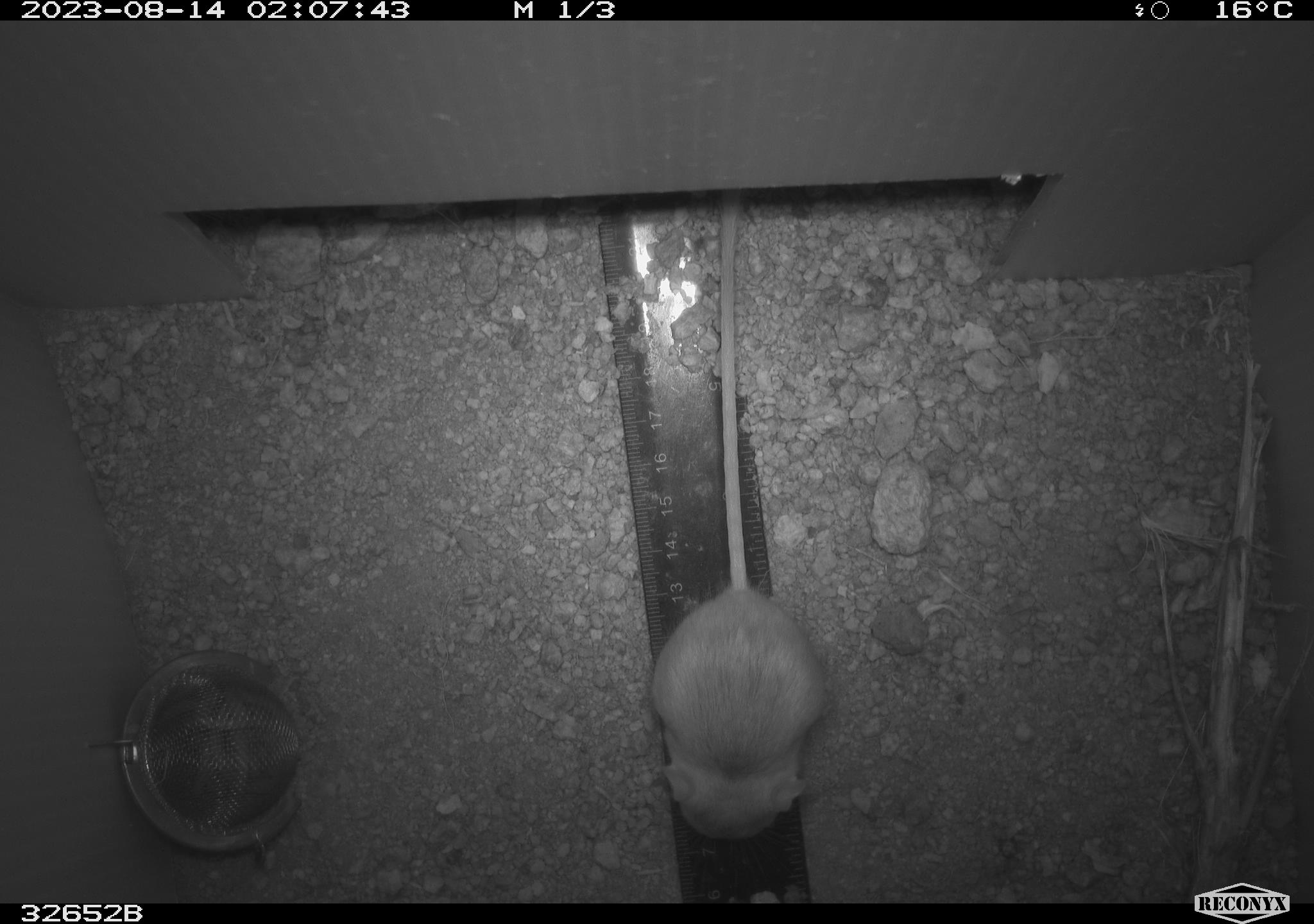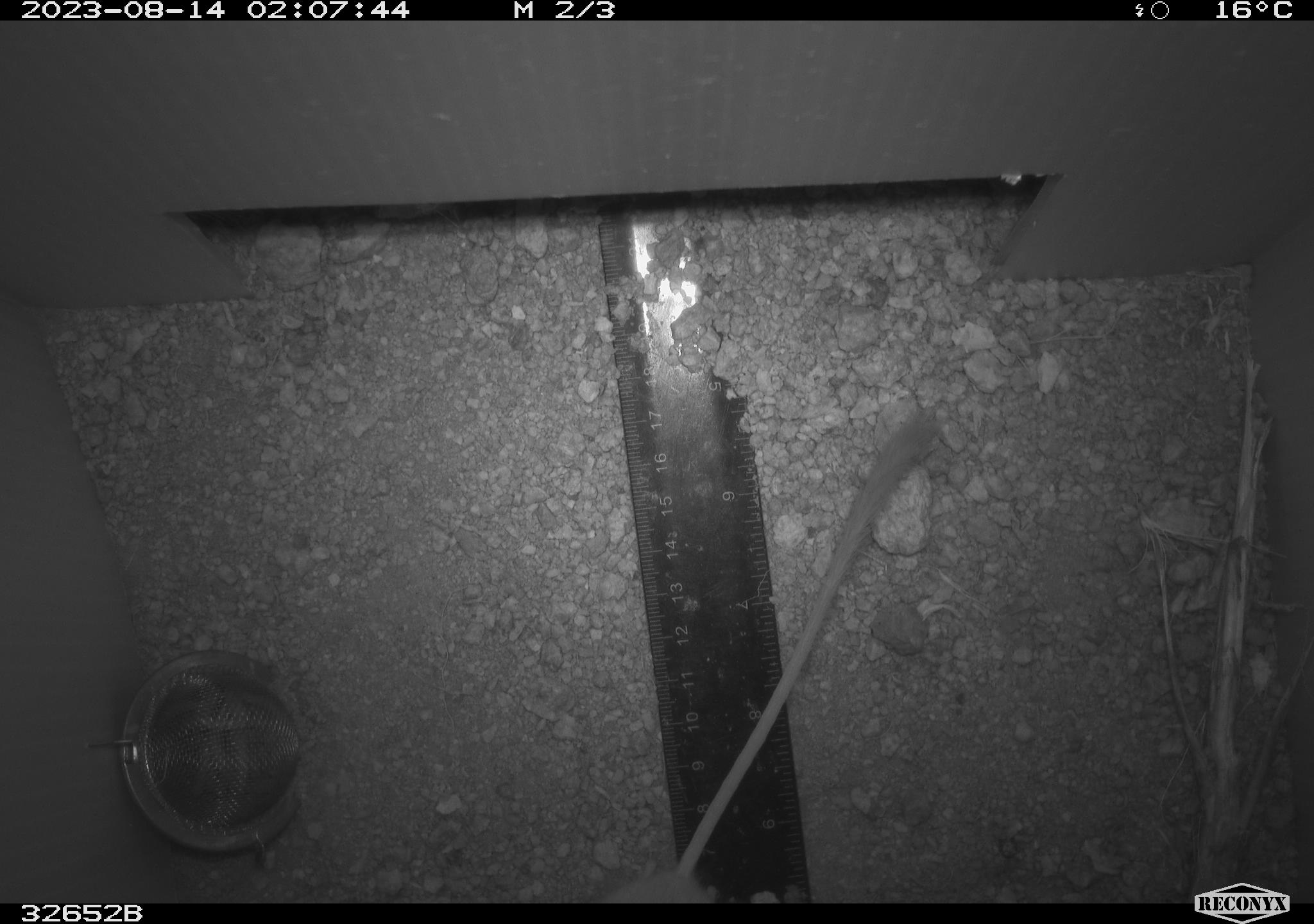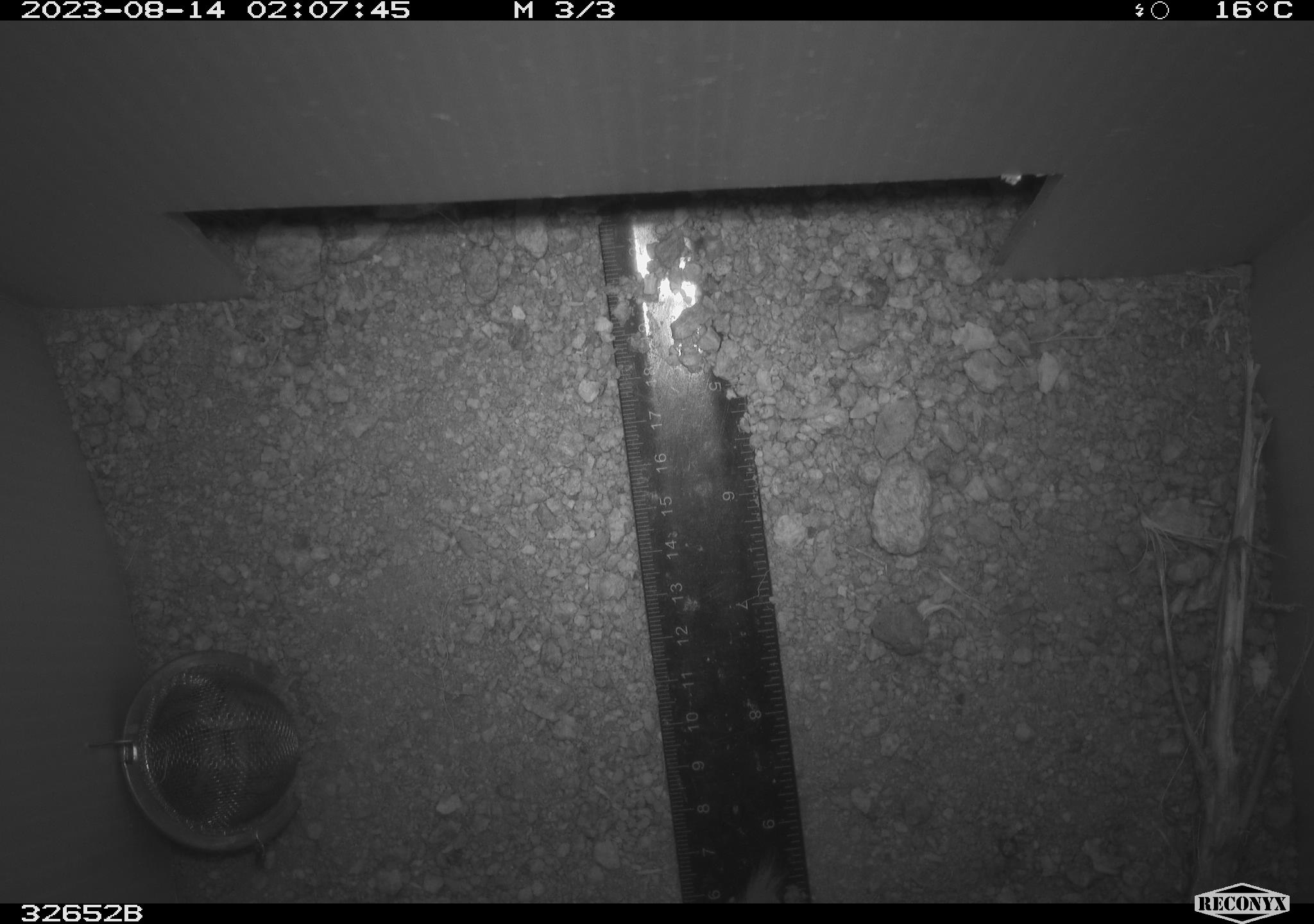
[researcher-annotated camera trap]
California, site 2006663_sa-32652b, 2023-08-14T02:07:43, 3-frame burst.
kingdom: Animalia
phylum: Chordata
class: Mammalia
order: Rodentia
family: Heteromyidae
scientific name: Heteromyidae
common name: kangaroo rats and pocket mice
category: heteromyidae family